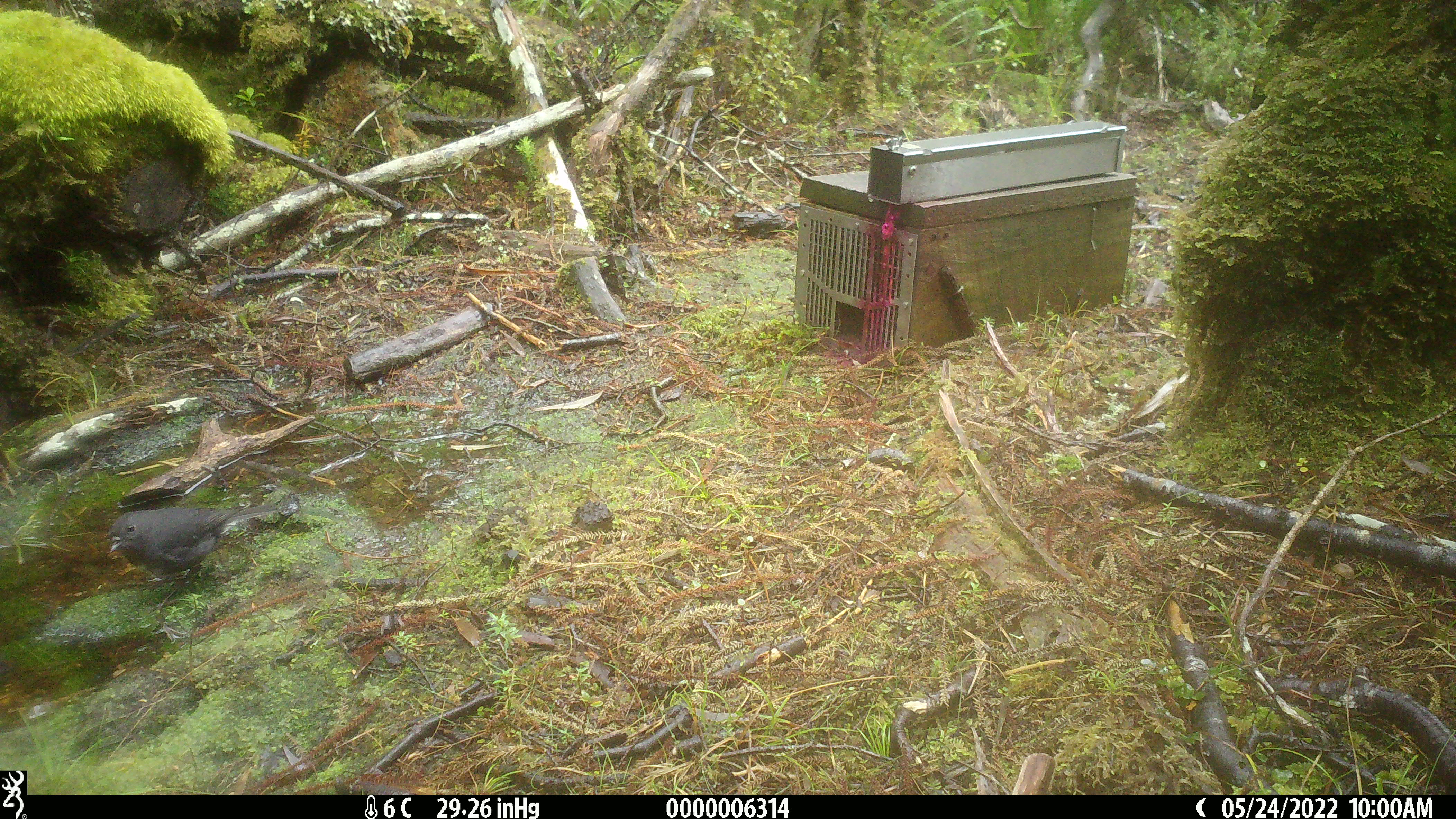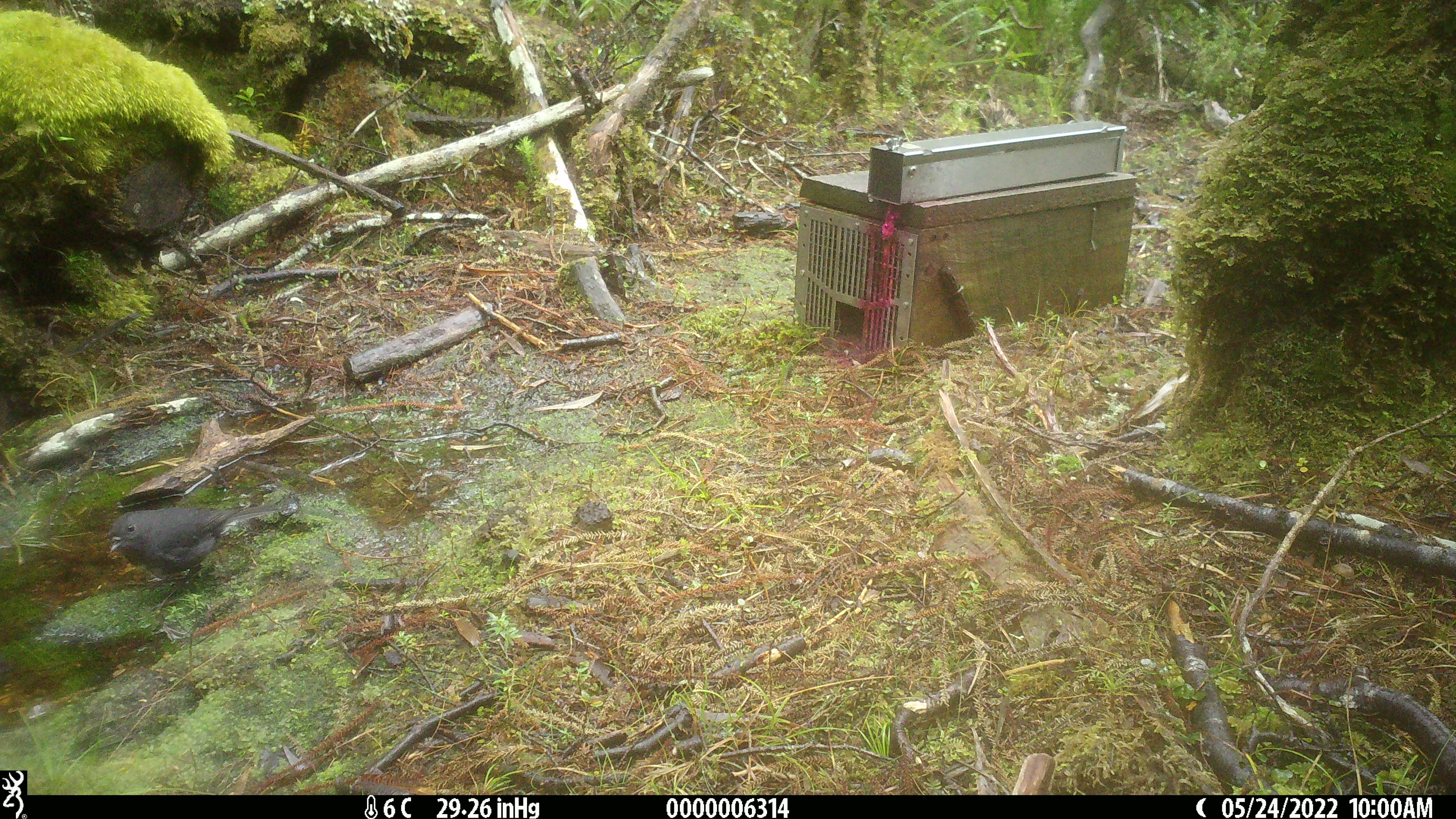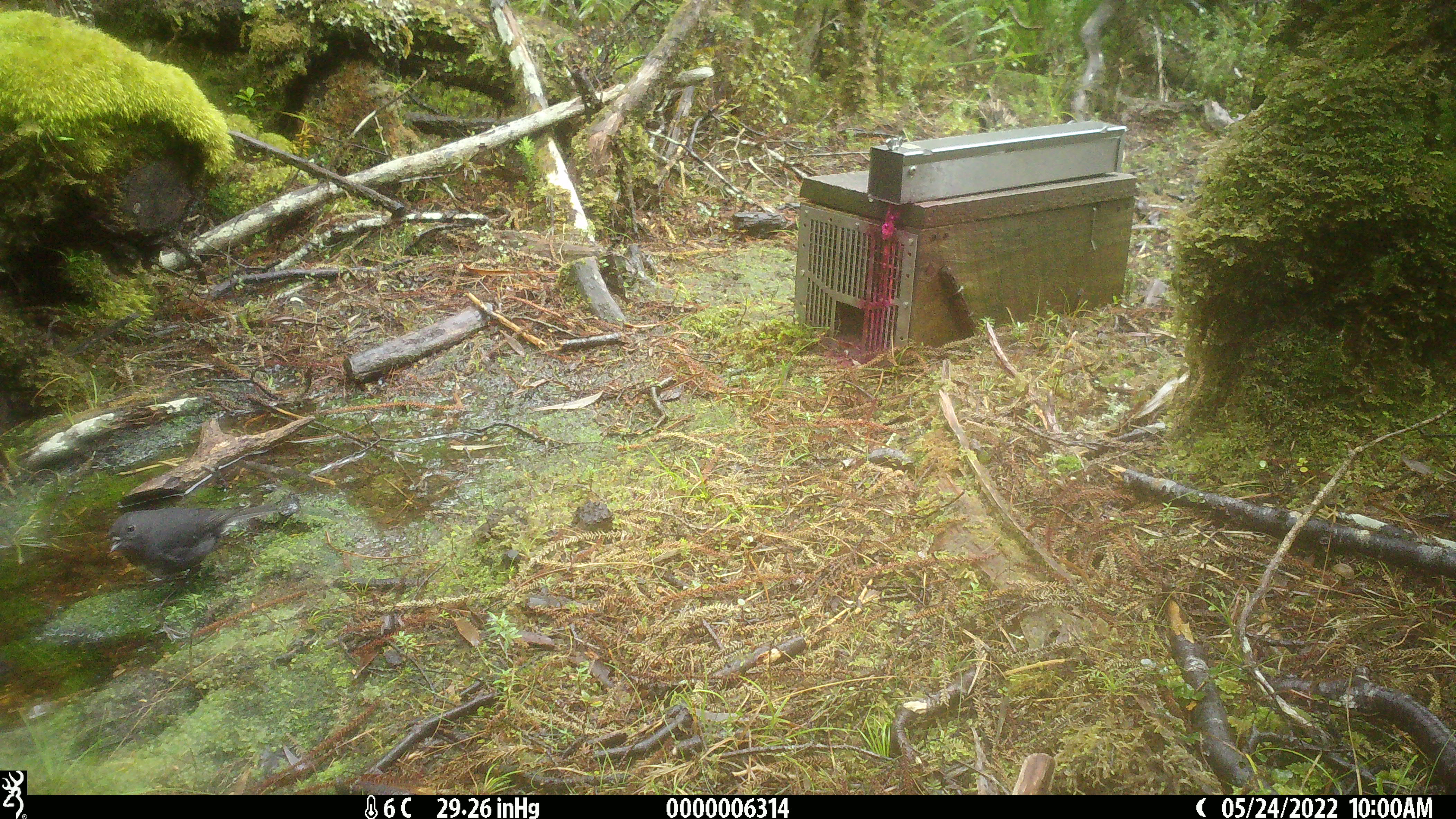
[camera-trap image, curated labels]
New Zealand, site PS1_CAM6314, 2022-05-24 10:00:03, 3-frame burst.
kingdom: Animalia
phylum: Chordata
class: Aves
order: Passeriformes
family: Petroicidae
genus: Petroica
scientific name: Petroica australis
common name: new zealand robin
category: robin